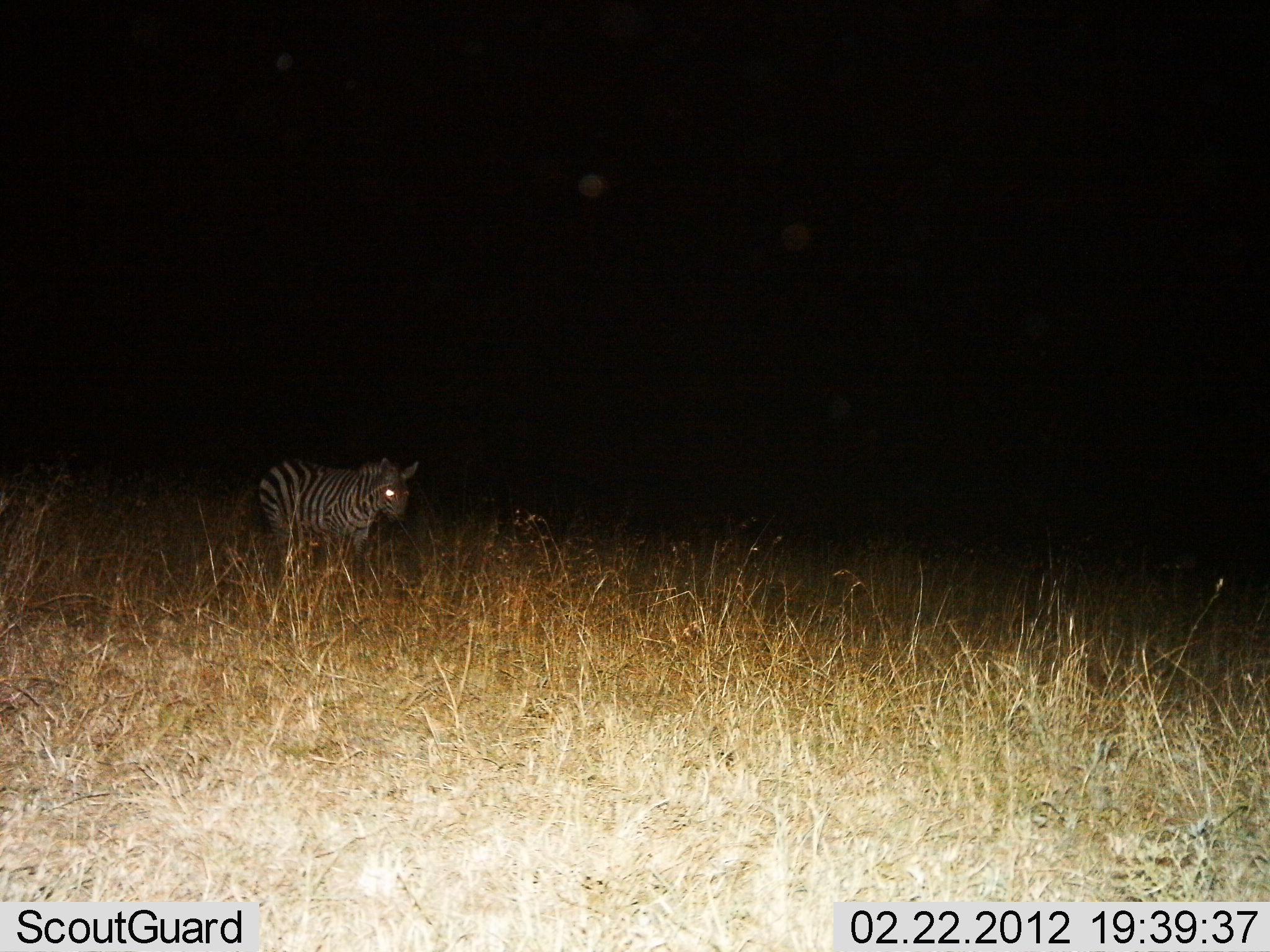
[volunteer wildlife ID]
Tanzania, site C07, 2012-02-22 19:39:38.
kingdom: Animalia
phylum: Chordata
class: Mammalia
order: Perissodactyla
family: Equidae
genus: Equus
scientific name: Equus quagga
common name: plains zebra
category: zebra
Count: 1.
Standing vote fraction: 59%.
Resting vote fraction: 0%.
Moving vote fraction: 41%.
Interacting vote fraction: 0%.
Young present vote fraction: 0%.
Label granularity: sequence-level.